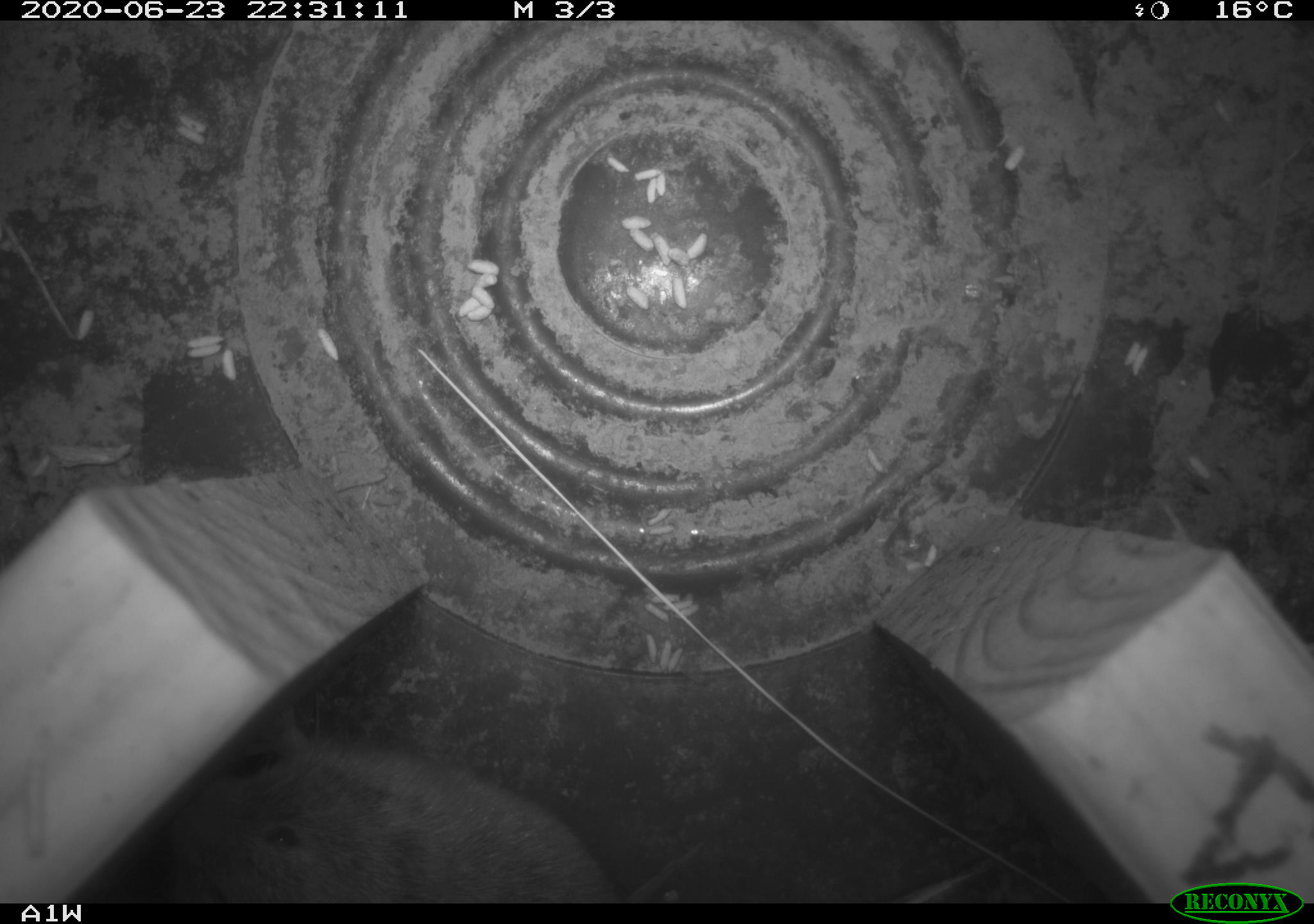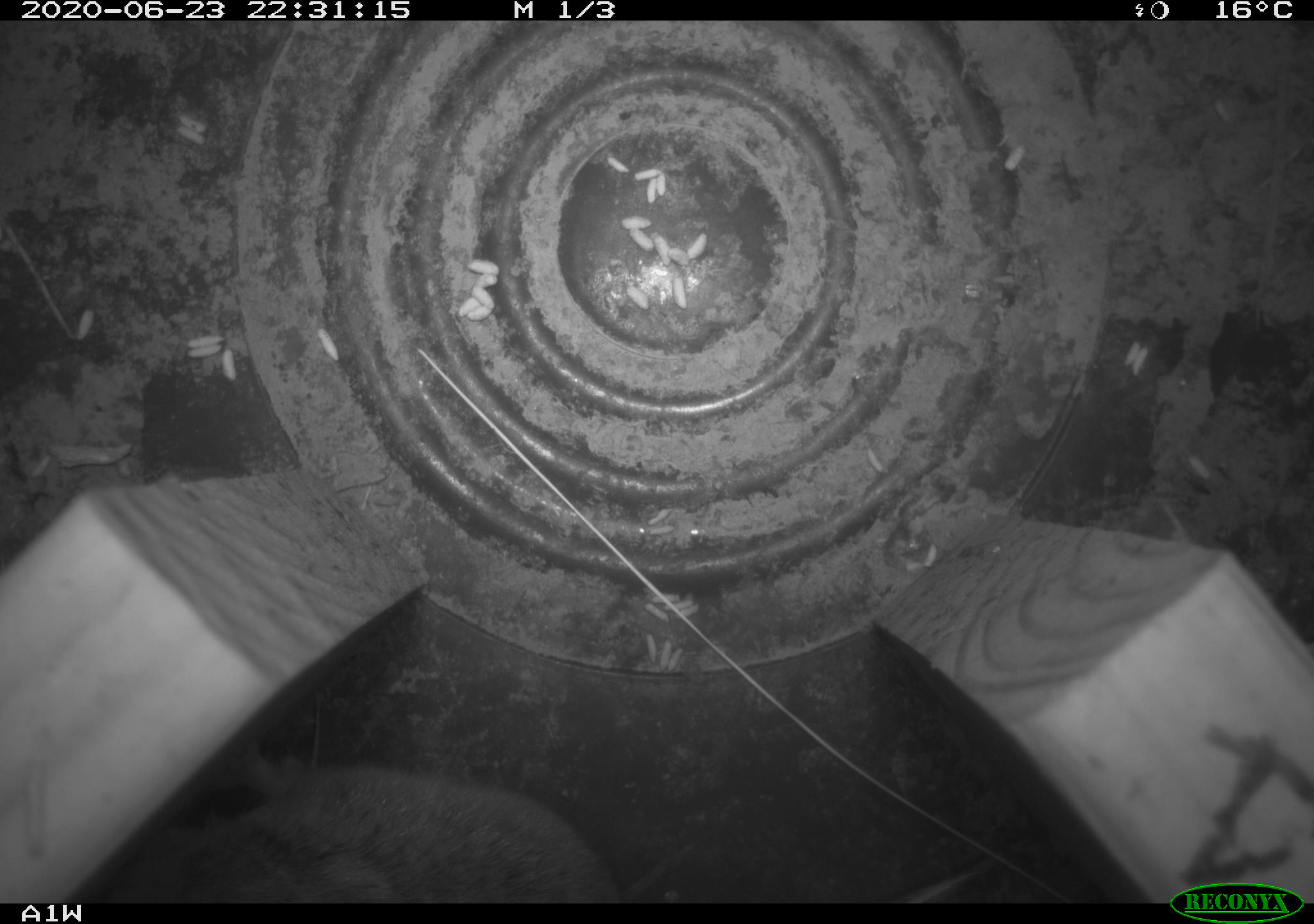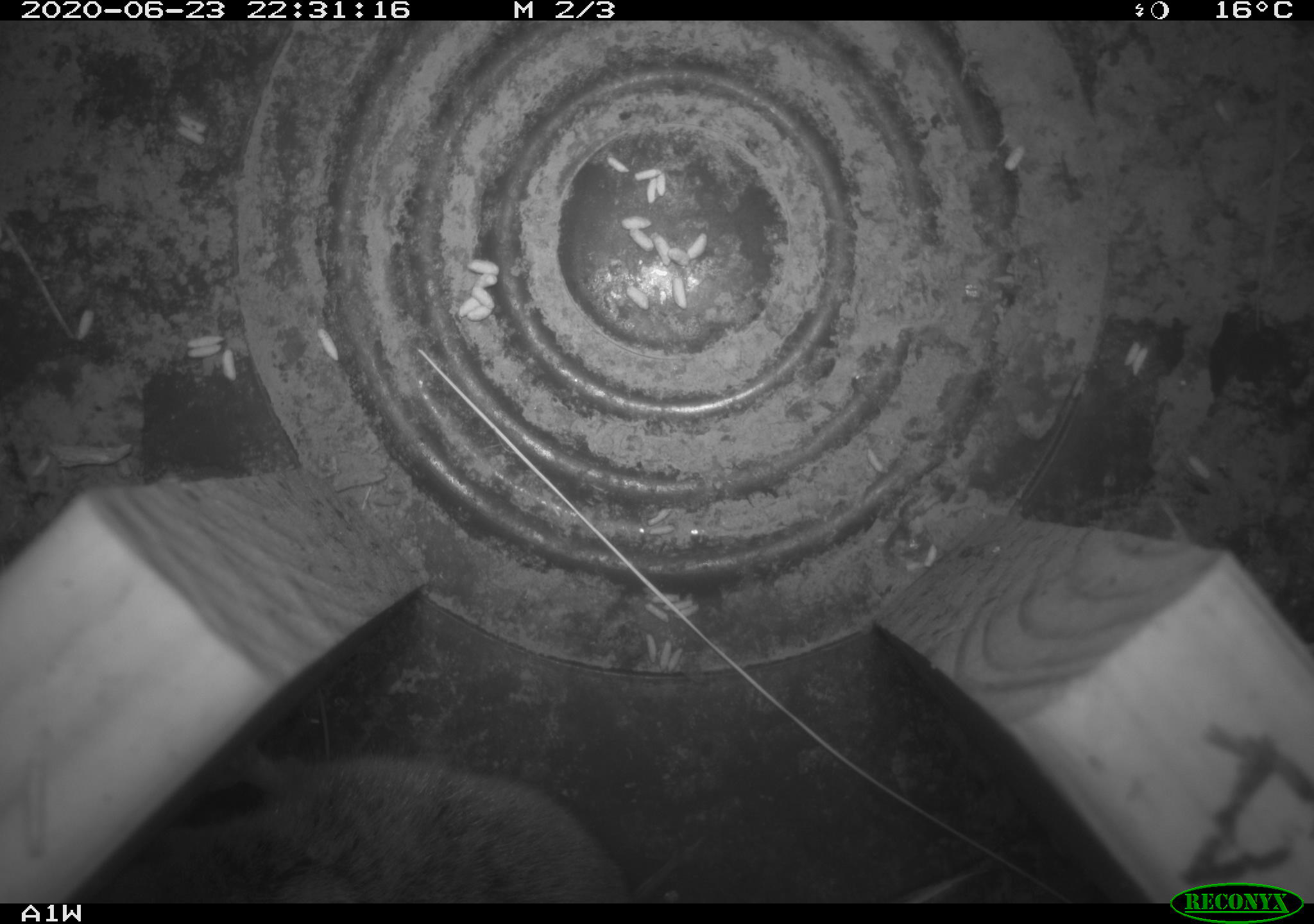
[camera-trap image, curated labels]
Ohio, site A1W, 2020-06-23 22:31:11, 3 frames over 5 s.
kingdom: Animalia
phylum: Chordata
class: Mammalia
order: Rodentia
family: Cricetidae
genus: Microtus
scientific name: Microtus pennsylvanicus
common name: meadow vole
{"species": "meadow vole (Microtus pennsylvanicus)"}